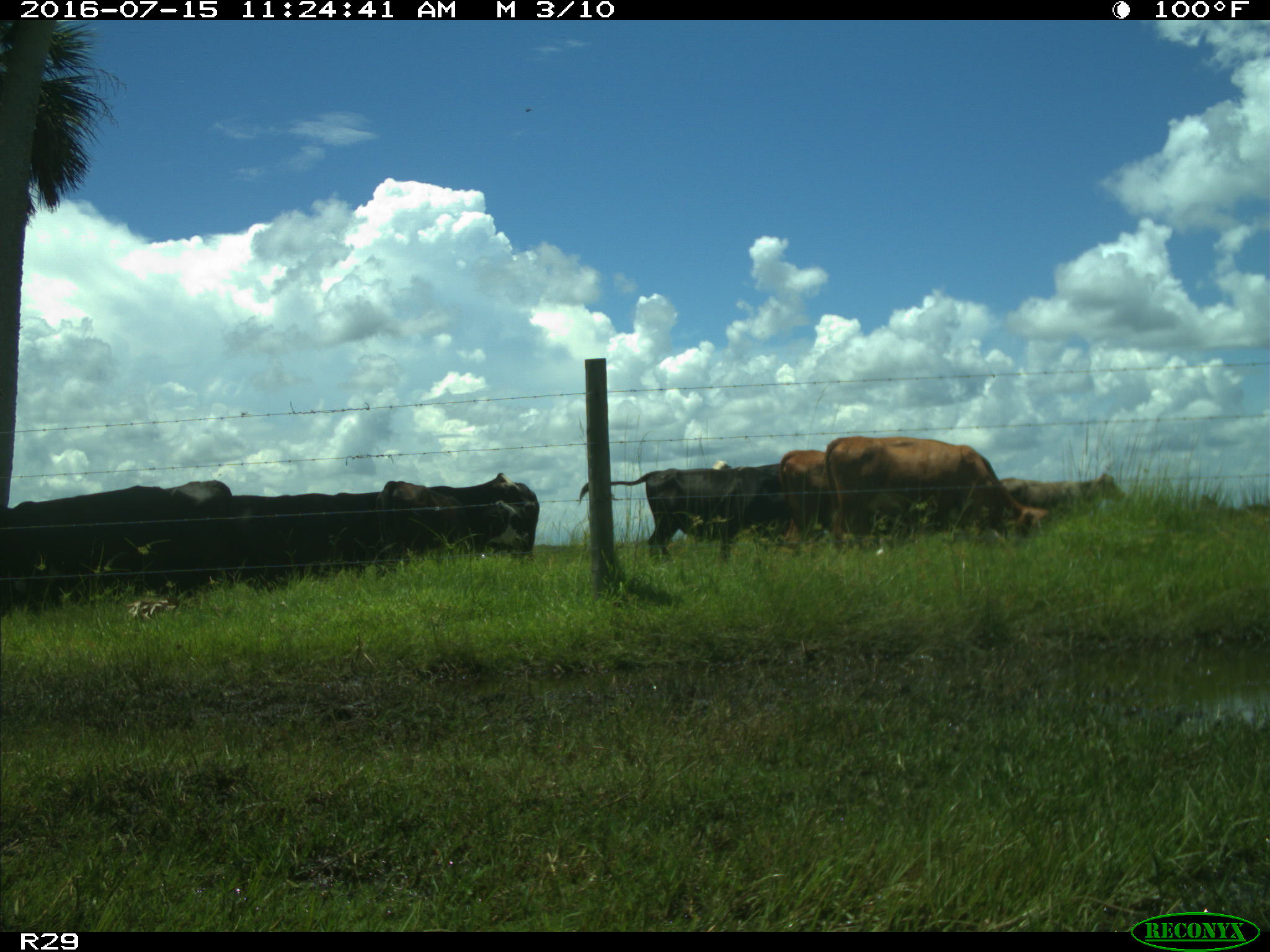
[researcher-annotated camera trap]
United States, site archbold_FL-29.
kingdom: Animalia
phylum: Chordata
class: Mammalia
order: Artiodactyla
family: Bovidae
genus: Bos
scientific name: Bos taurus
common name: domestic cow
Bos taurus (domestic cow).